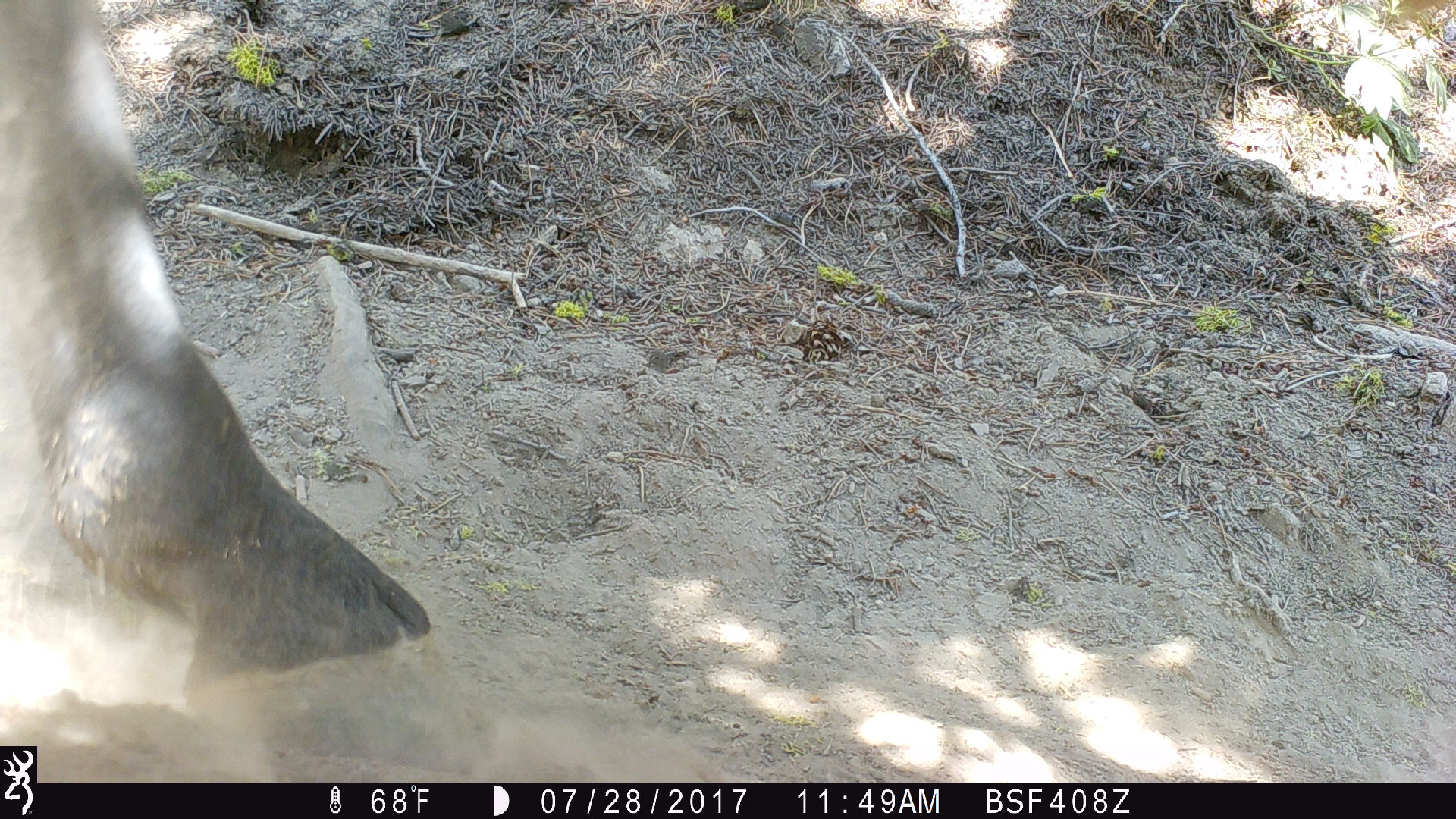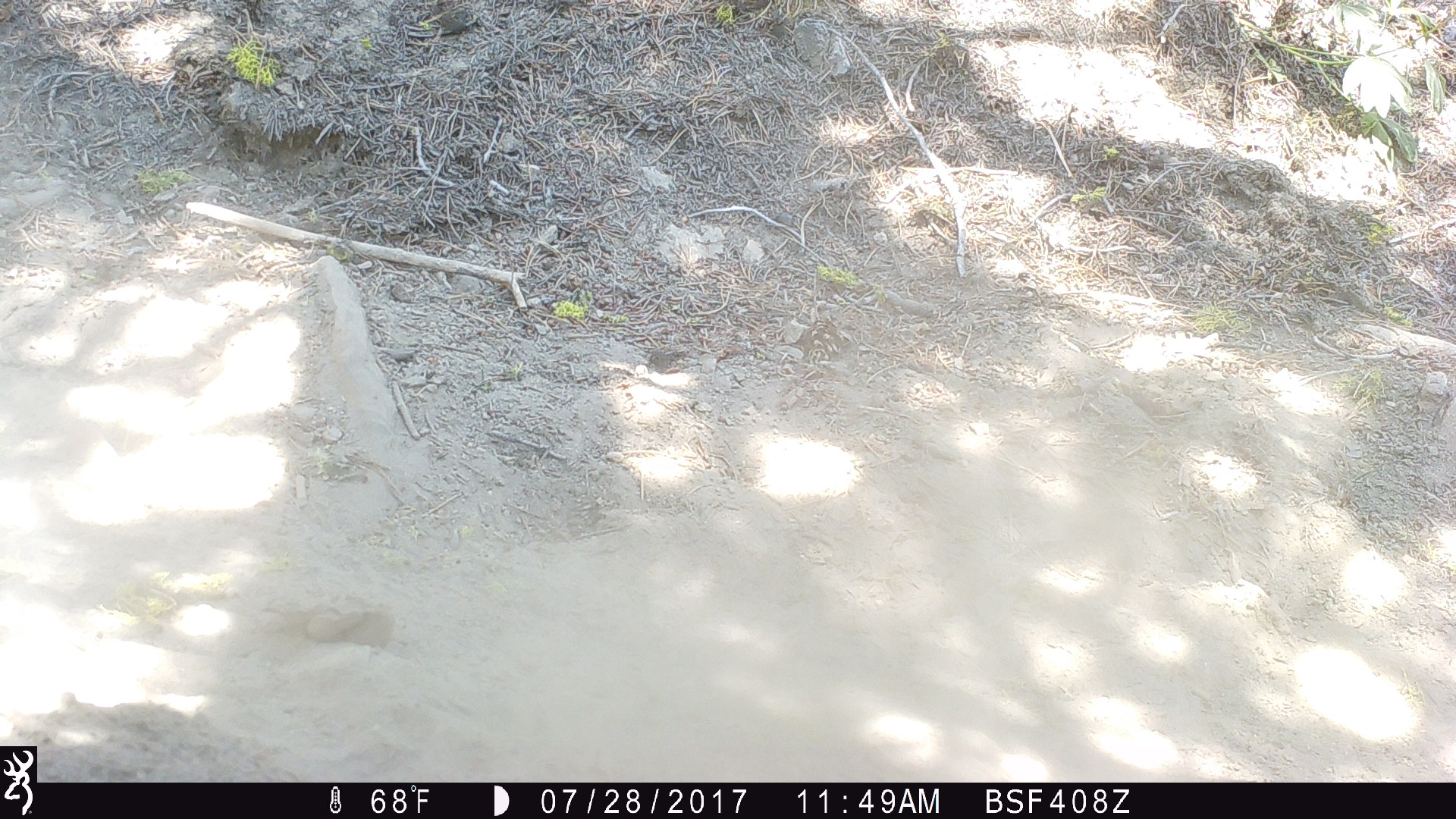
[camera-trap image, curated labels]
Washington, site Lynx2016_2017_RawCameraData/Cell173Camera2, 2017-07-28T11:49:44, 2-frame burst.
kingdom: Animalia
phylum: Chordata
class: Mammalia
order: Perissodactyla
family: Equidae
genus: Equus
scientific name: Equus caballus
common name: domestic horse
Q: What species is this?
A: Domestic horse (Equus caballus).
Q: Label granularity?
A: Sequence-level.